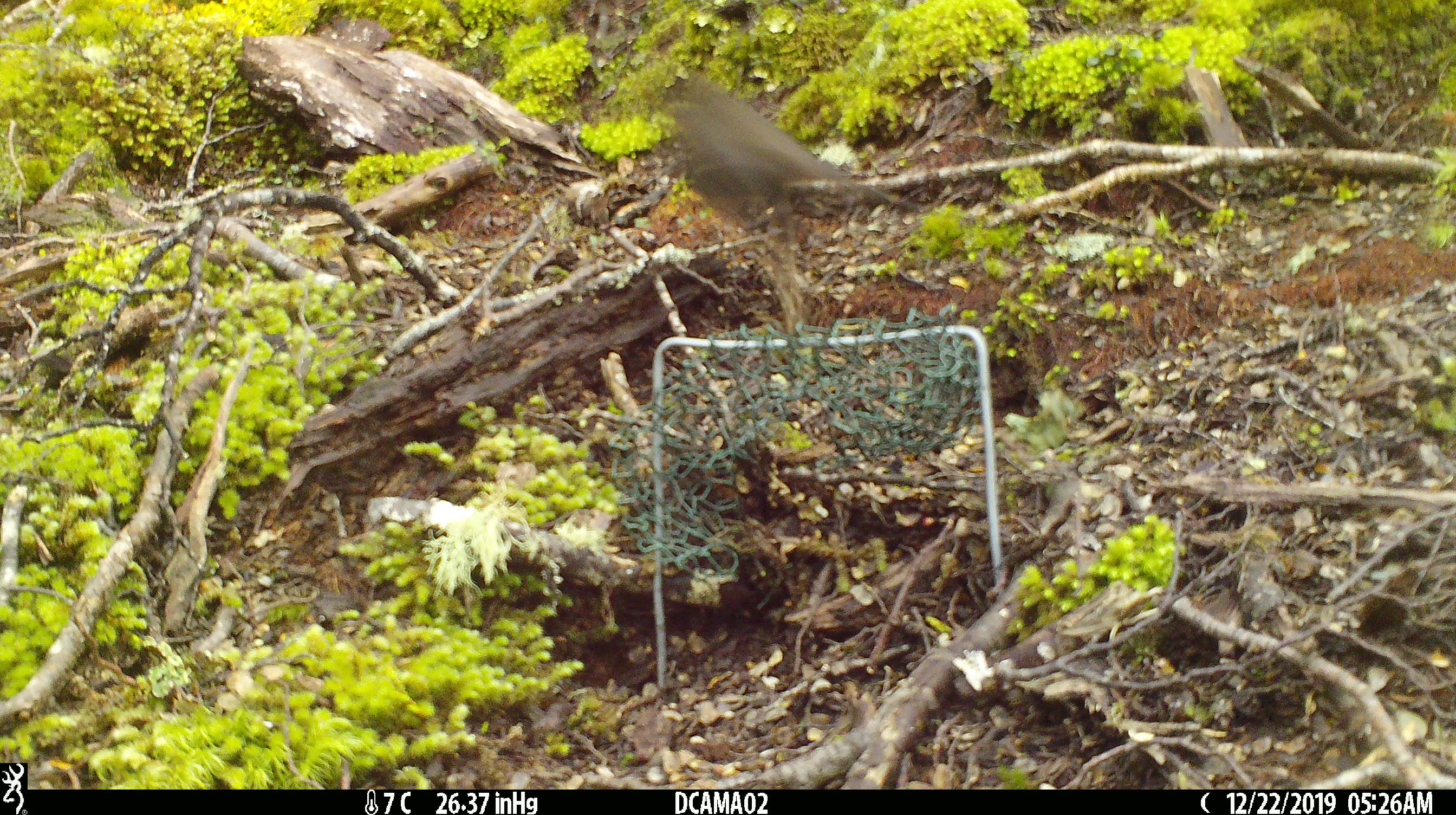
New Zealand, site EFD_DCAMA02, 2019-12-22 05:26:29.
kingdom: Animalia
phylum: Chordata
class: Aves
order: Passeriformes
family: Turdidae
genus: Turdus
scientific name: Turdus merula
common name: eurasian blackbird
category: blackbird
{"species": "blackbird (eurasian blackbird) (Turdus merula)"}